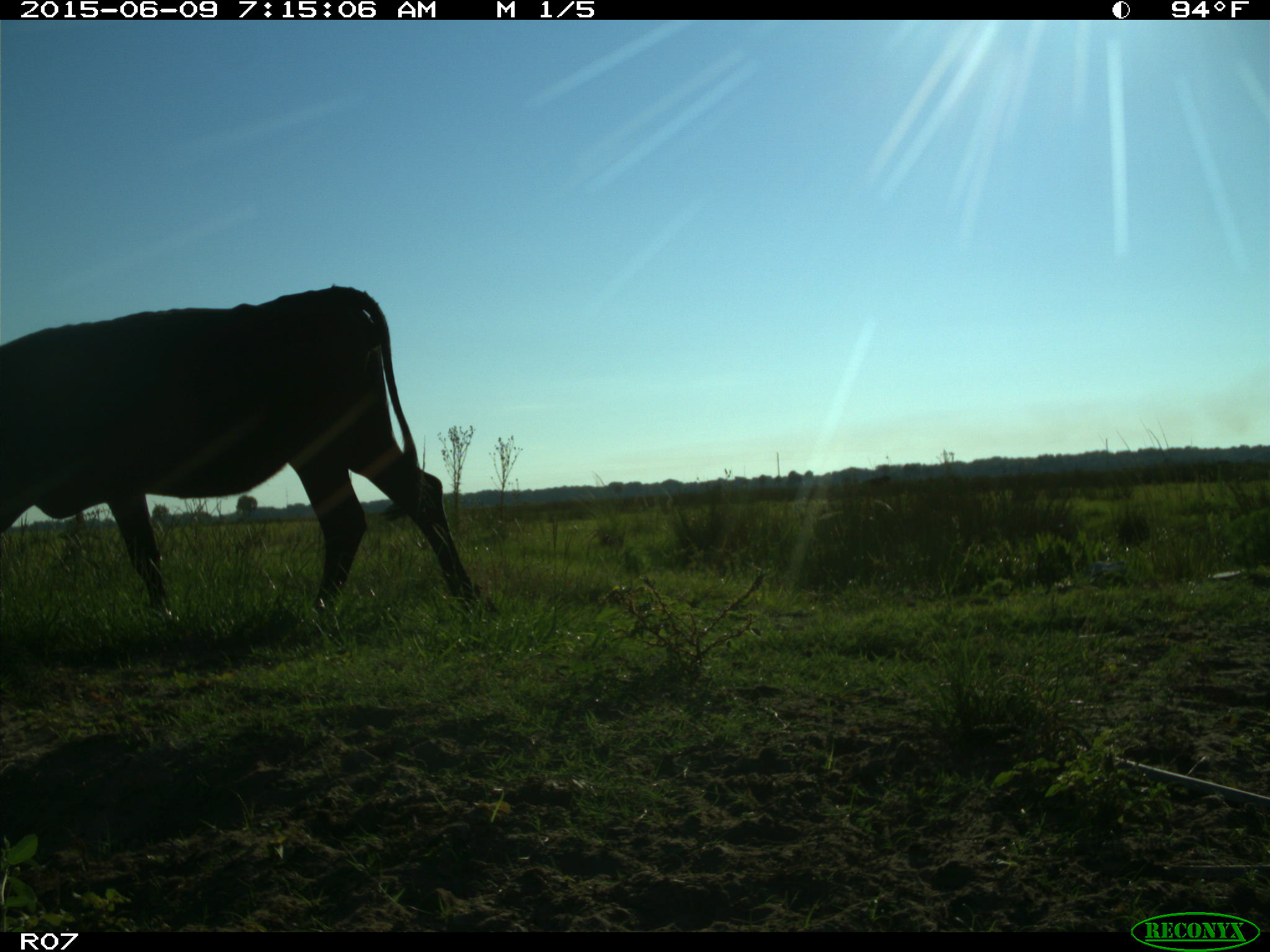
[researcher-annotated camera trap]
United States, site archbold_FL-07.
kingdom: Animalia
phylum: Chordata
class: Mammalia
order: Artiodactyla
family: Bovidae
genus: Bos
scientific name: Bos taurus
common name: domestic cow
Bos taurus (domestic cow).